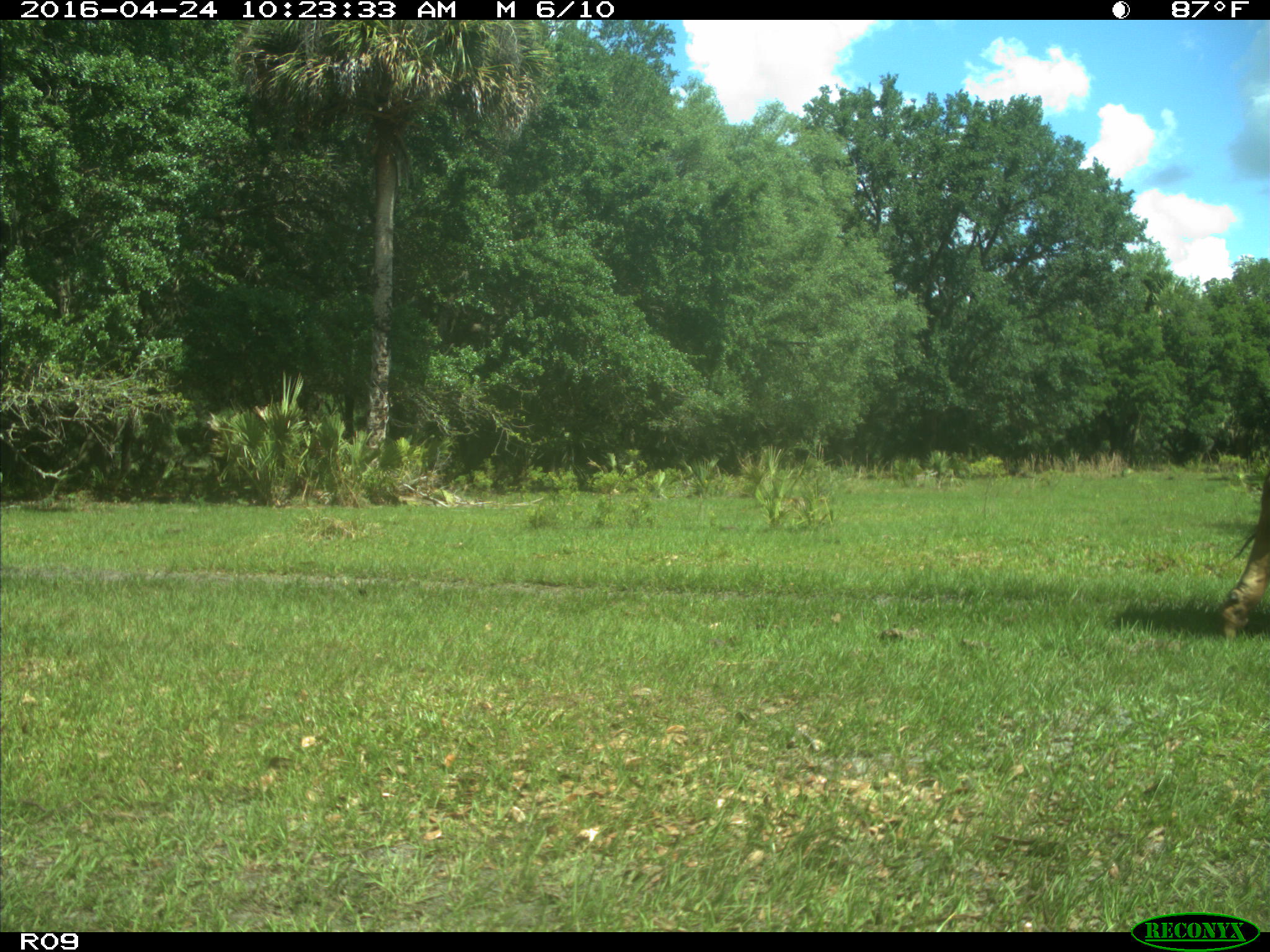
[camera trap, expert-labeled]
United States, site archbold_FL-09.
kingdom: Animalia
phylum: Chordata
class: Mammalia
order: Artiodactyla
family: Bovidae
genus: Bos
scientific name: Bos taurus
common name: domestic cow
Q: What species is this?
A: Bos taurus (domestic cow).